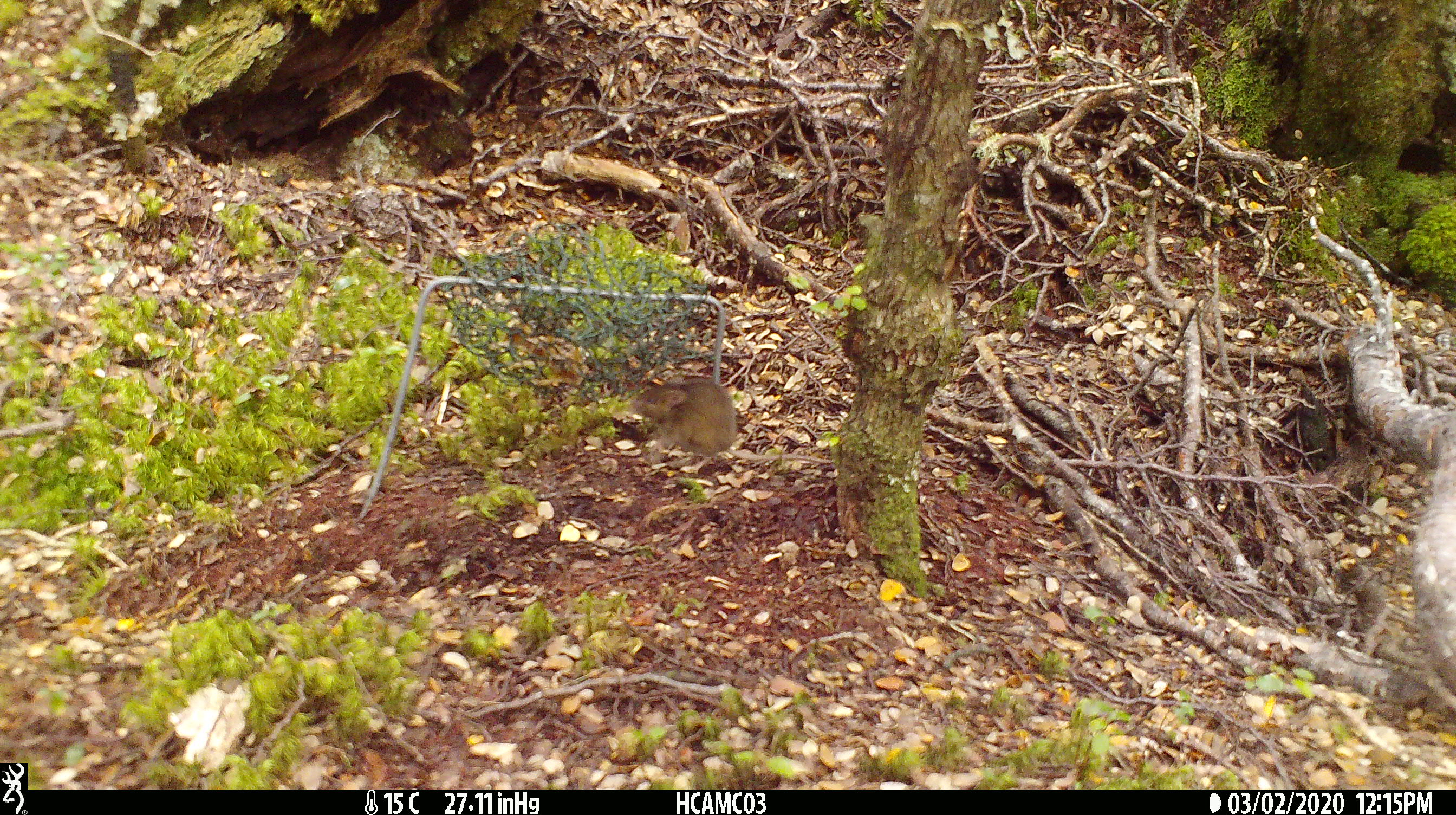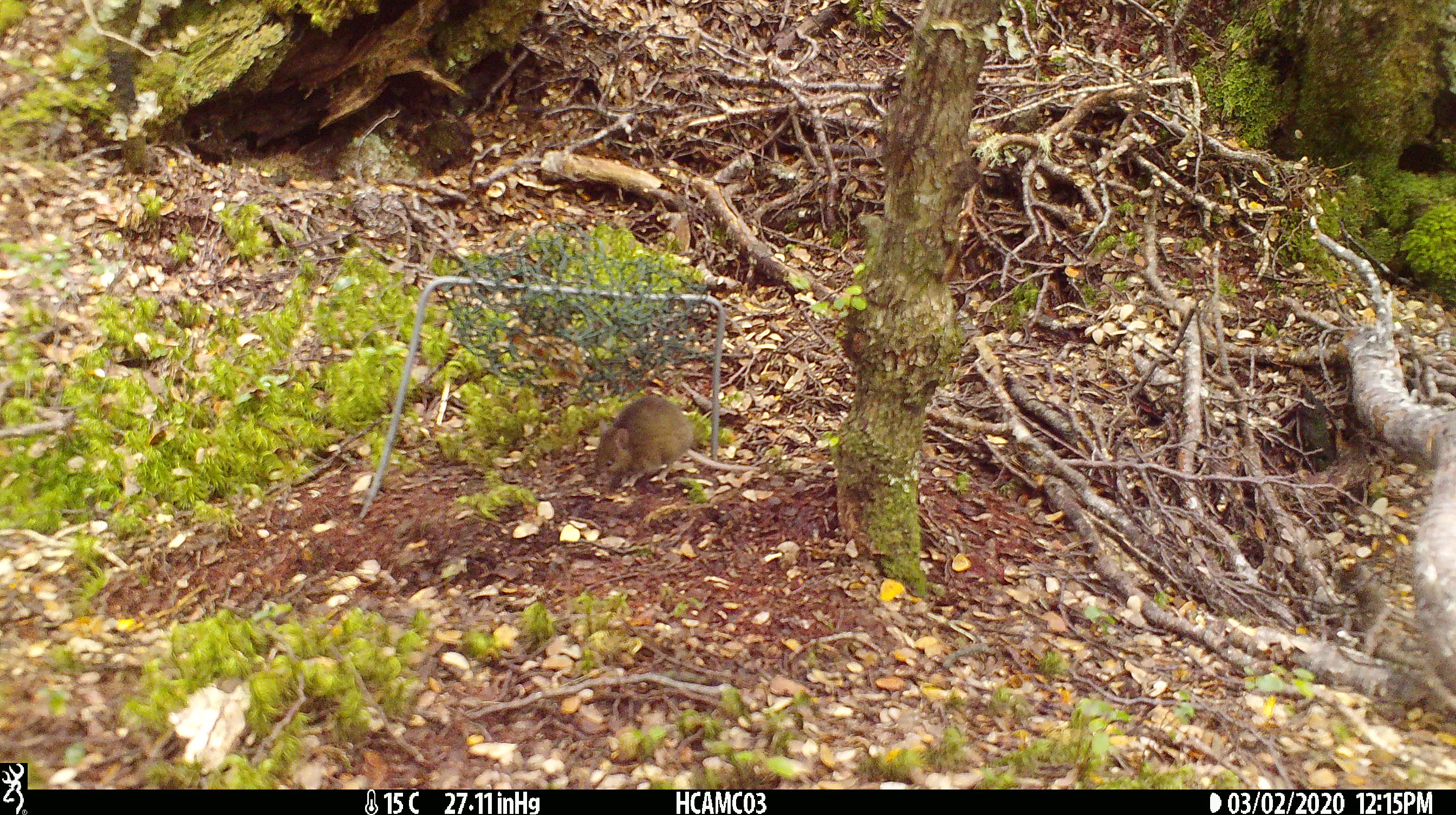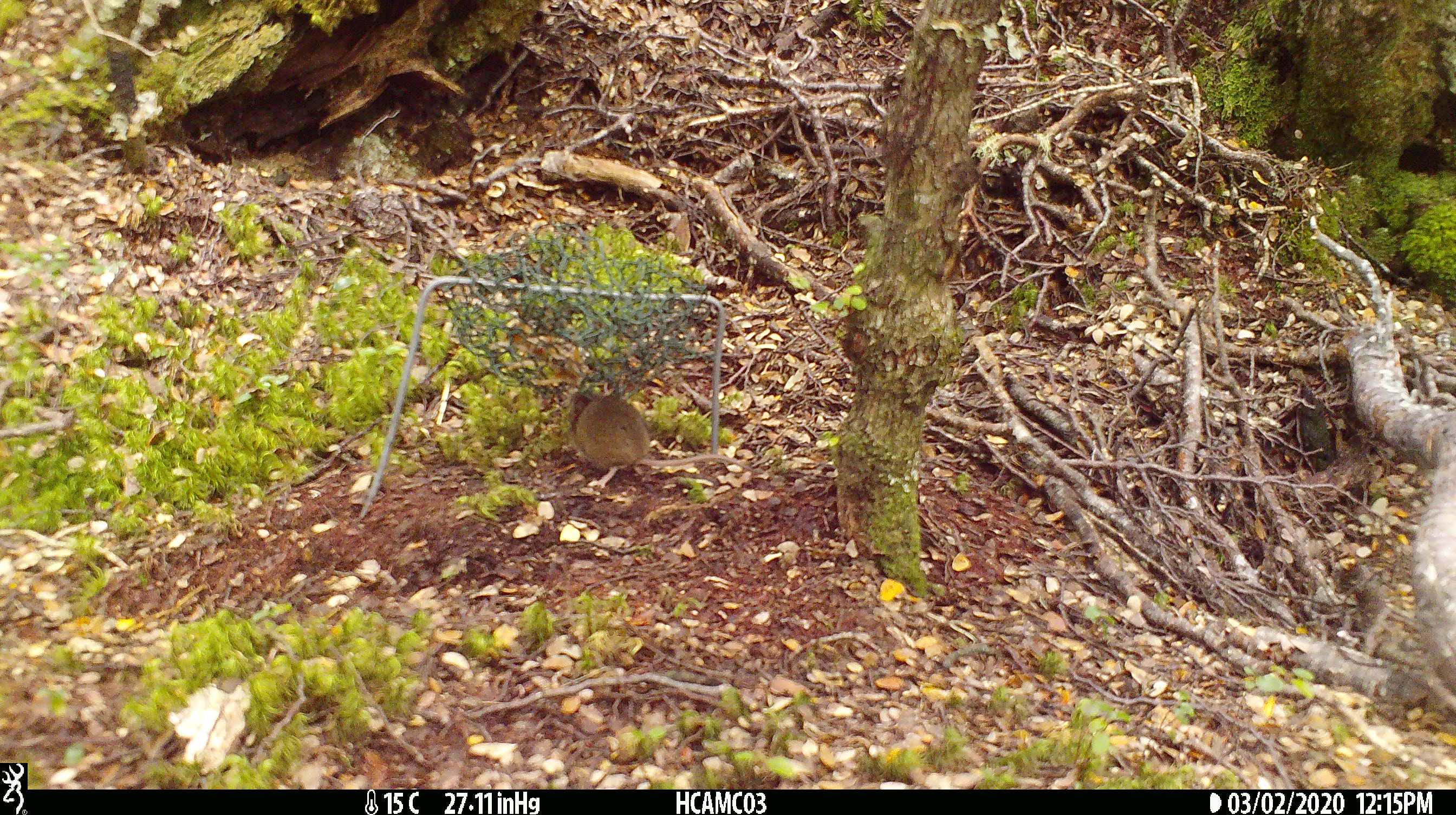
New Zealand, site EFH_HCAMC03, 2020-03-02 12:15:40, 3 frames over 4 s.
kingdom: Animalia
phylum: Chordata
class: Mammalia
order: Rodentia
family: Muridae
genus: Mus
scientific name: Mus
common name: mouse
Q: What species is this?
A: Mouse (Mus).